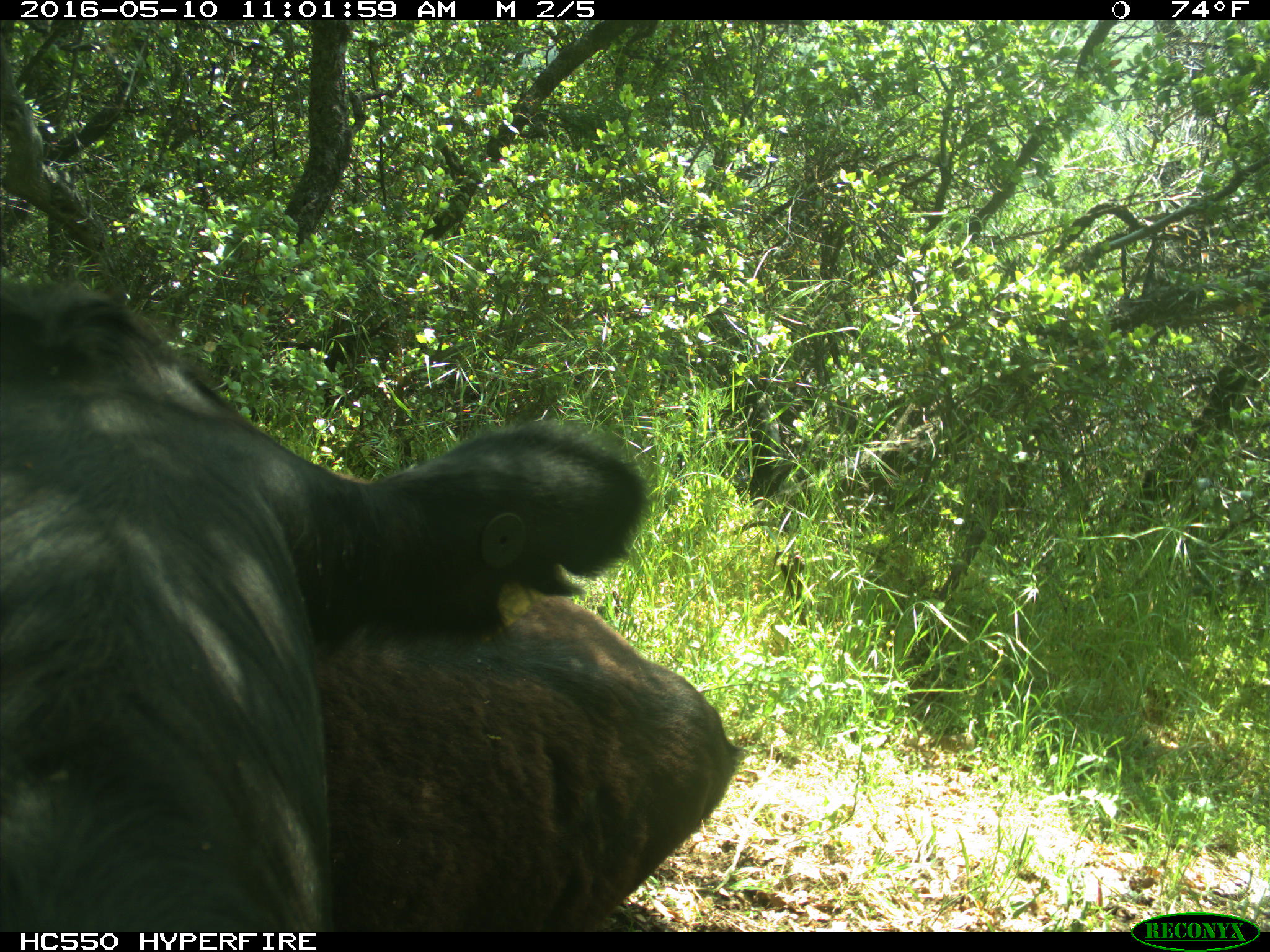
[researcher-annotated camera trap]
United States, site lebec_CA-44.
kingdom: Animalia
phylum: Chordata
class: Mammalia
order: Artiodactyla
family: Bovidae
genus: Bos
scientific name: Bos taurus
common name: domestic cow